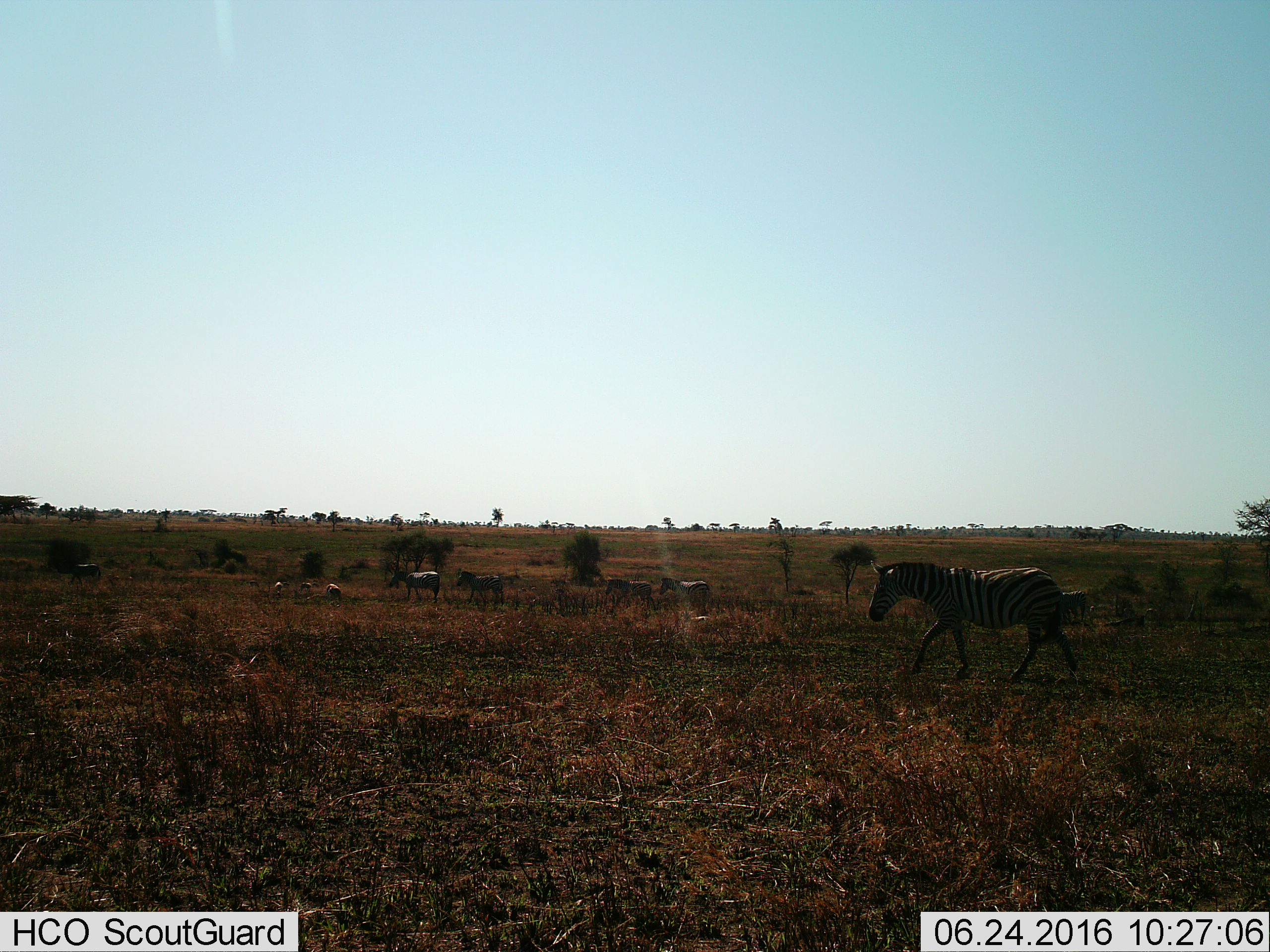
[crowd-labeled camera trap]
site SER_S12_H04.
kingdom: Animalia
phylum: Chordata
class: Mammalia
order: Perissodactyla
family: Equidae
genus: Equus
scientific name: Equus quagga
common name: plains zebra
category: zebraplains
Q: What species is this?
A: Zebraplains (plains zebra) (Equus quagga).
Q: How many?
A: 5.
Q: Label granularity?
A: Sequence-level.